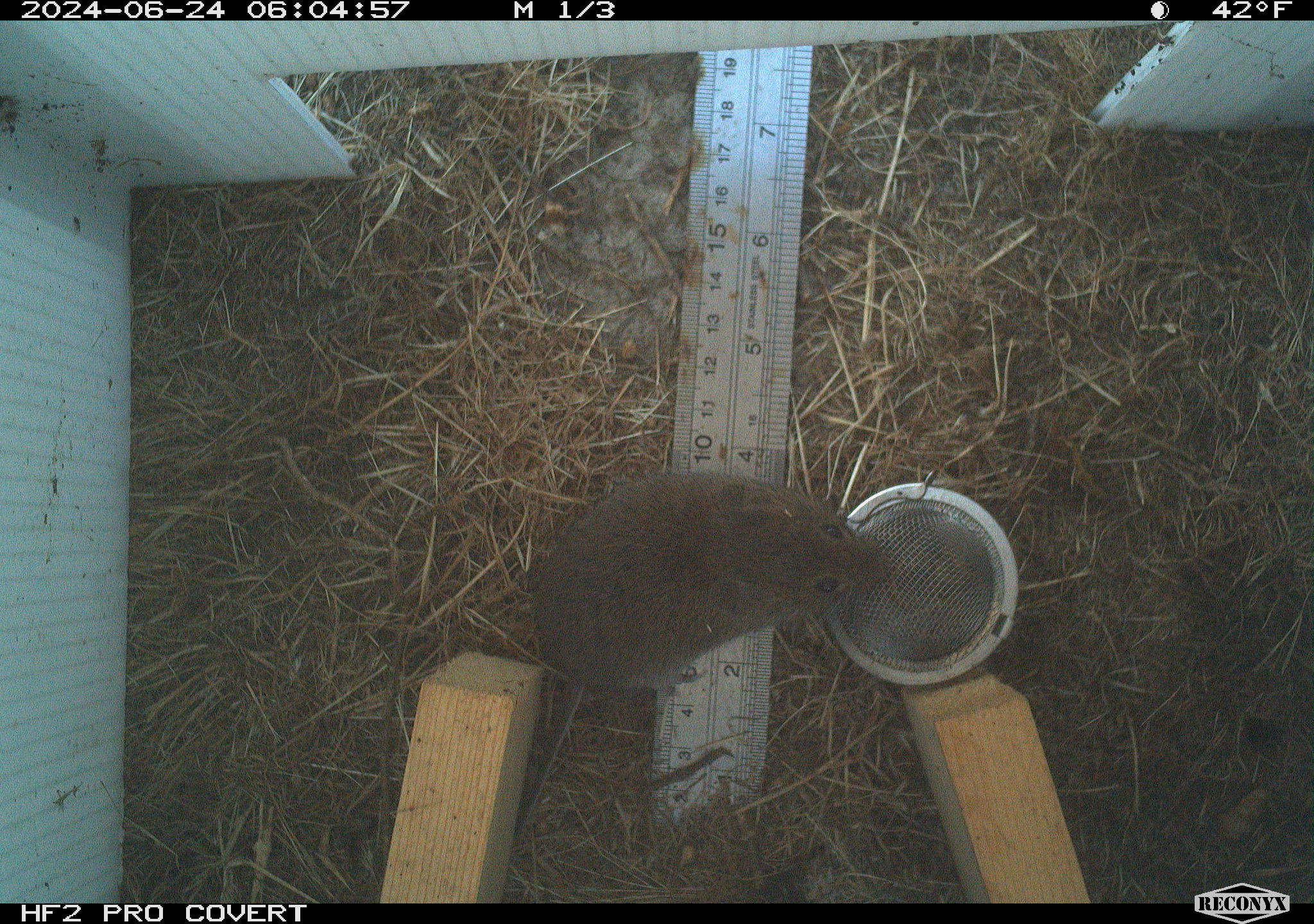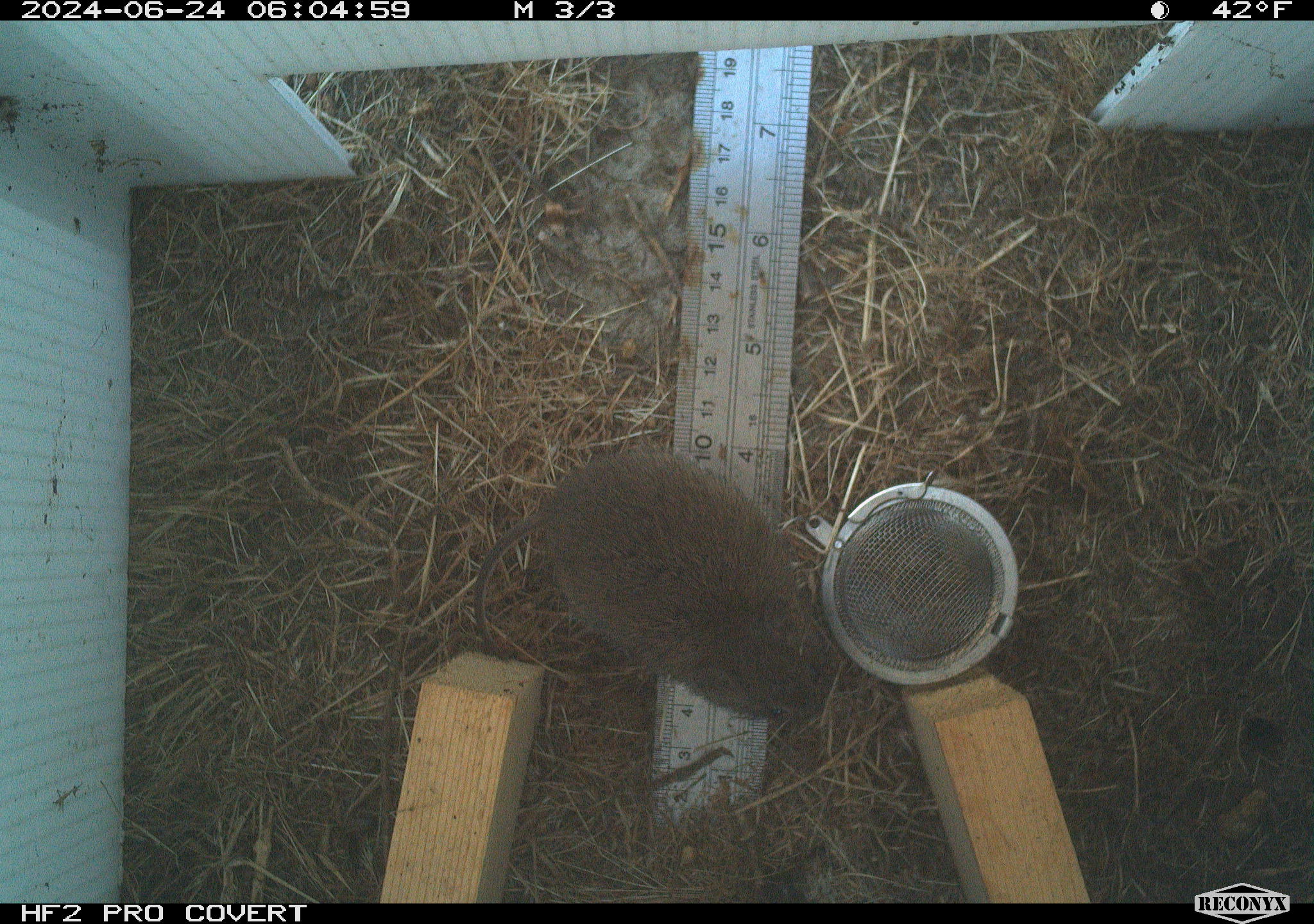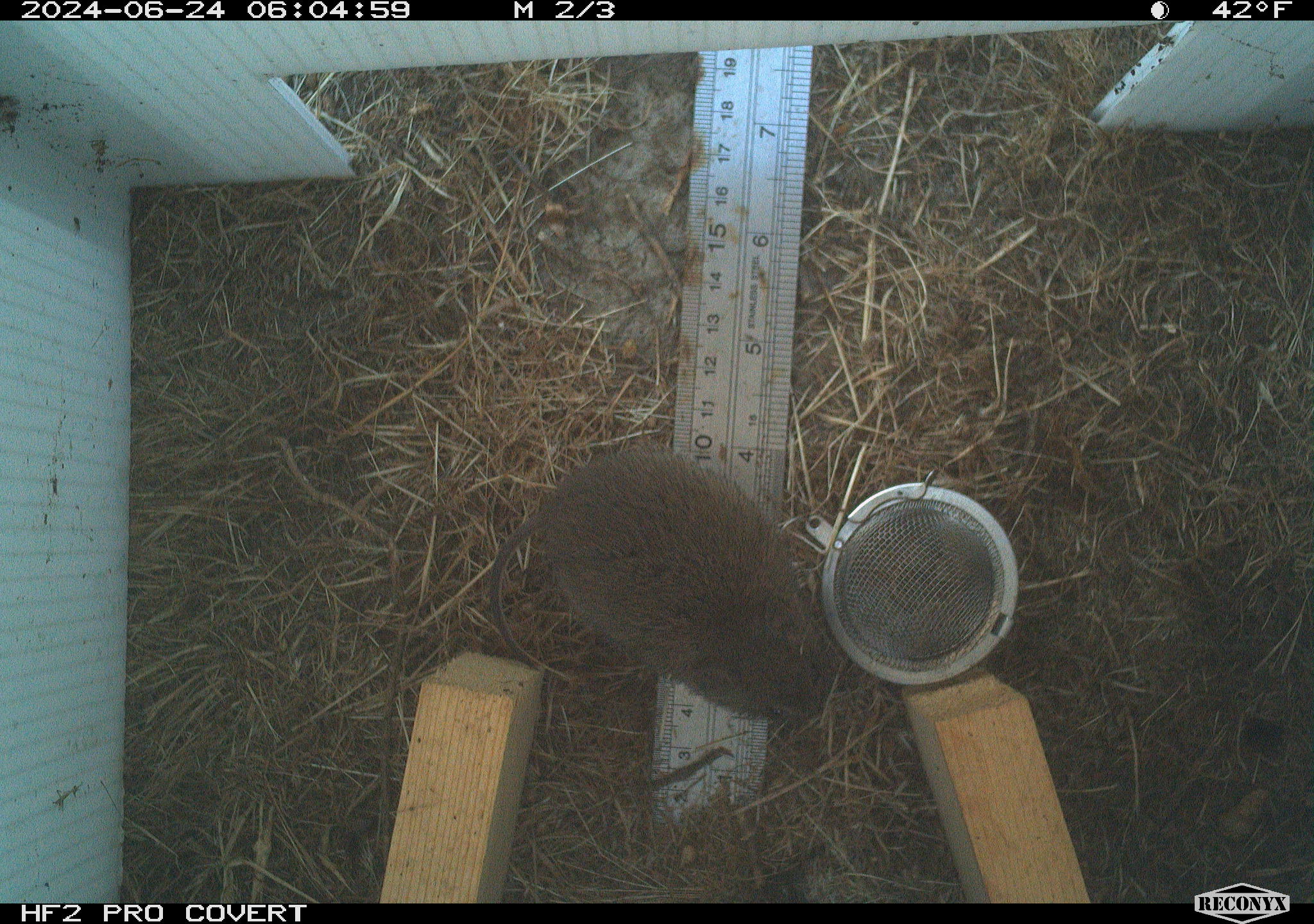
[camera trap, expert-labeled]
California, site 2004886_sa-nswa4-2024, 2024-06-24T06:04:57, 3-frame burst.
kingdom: Animalia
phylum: Chordata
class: Mammalia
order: Rodentia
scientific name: Rodentia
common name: rodent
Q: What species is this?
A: Rodent (Rodentia).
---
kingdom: Animalia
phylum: Chordata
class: Mammalia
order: Rodentia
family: Cricetidae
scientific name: Arvicolinae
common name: voles, lemmings, and muskrats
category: arvicolinae subfamily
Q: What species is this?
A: Arvicolinae subfamily (voles, lemmings, and muskrats) (Arvicolinae).